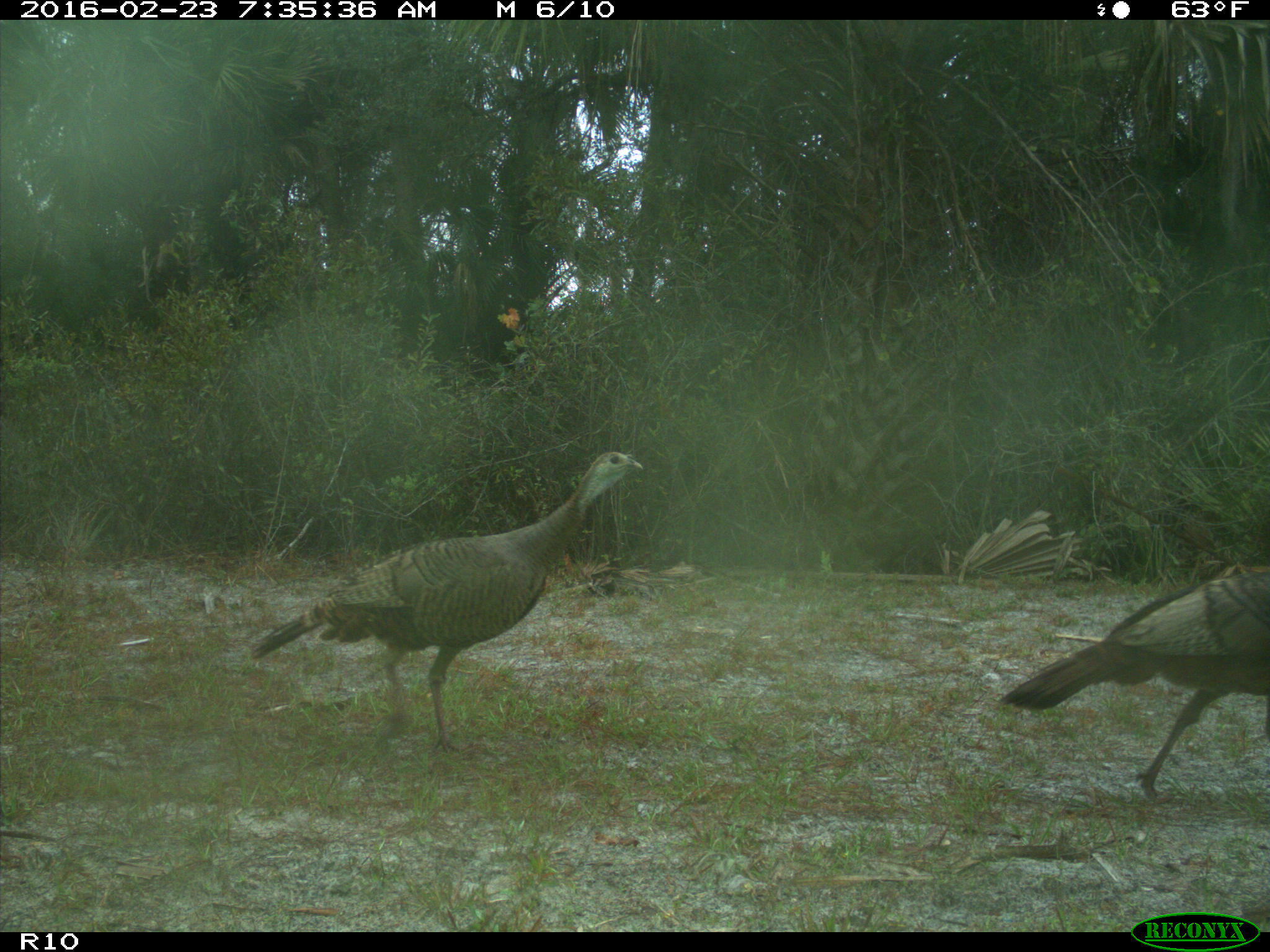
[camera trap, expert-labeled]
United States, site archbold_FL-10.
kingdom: Animalia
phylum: Chordata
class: Aves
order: Galliformes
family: Phasianidae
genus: Meleagris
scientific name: Meleagris gallopavo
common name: wild turkey